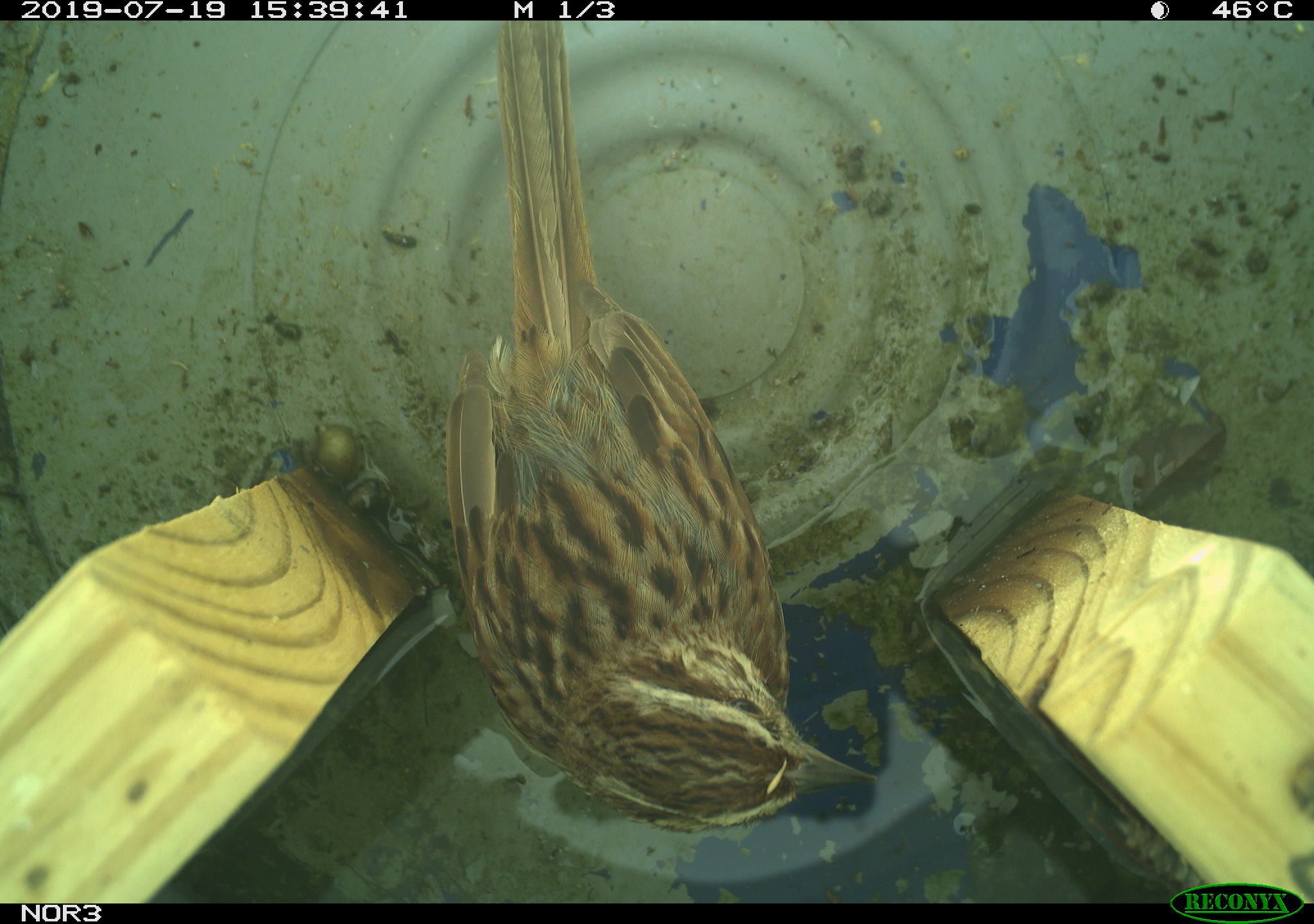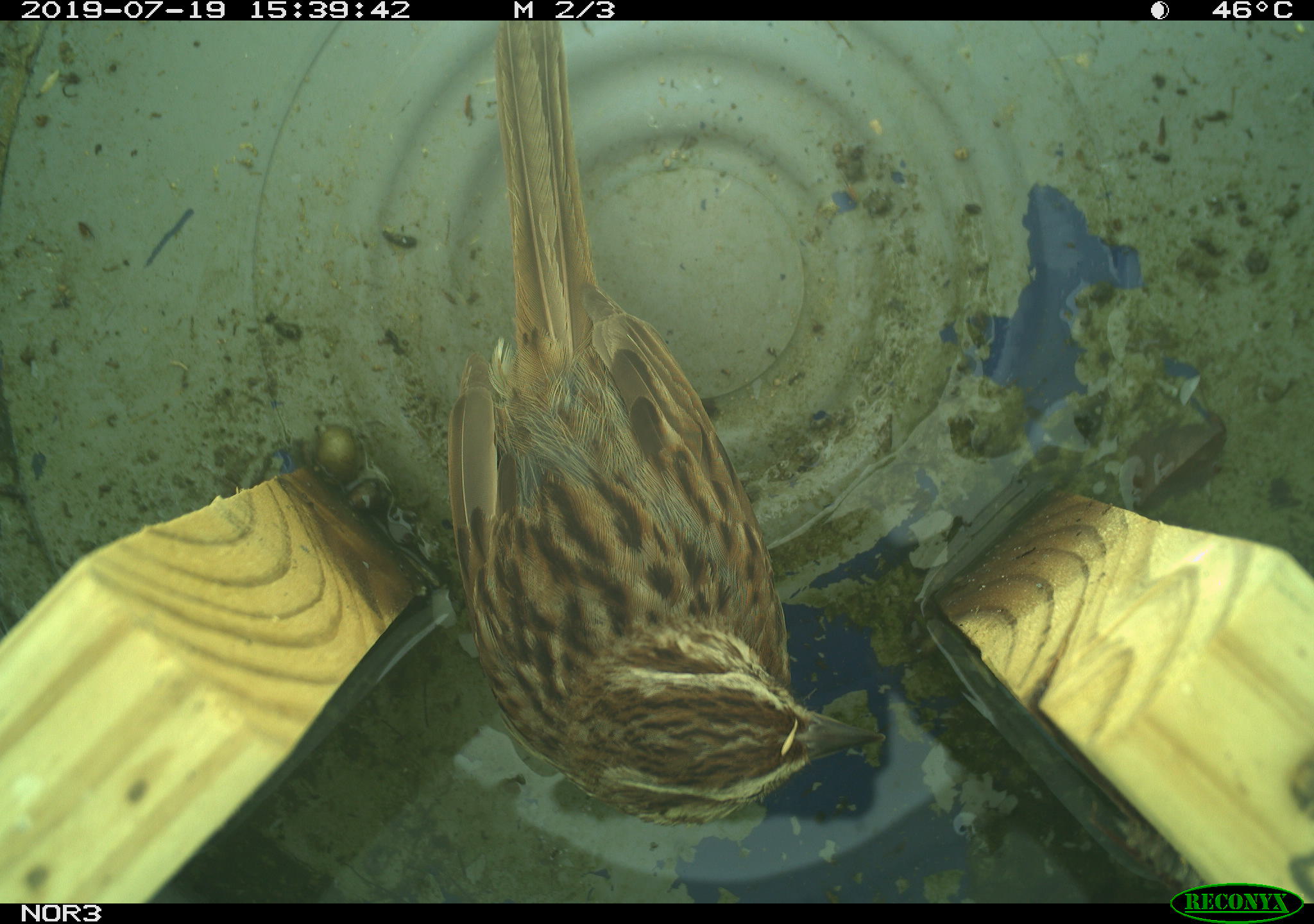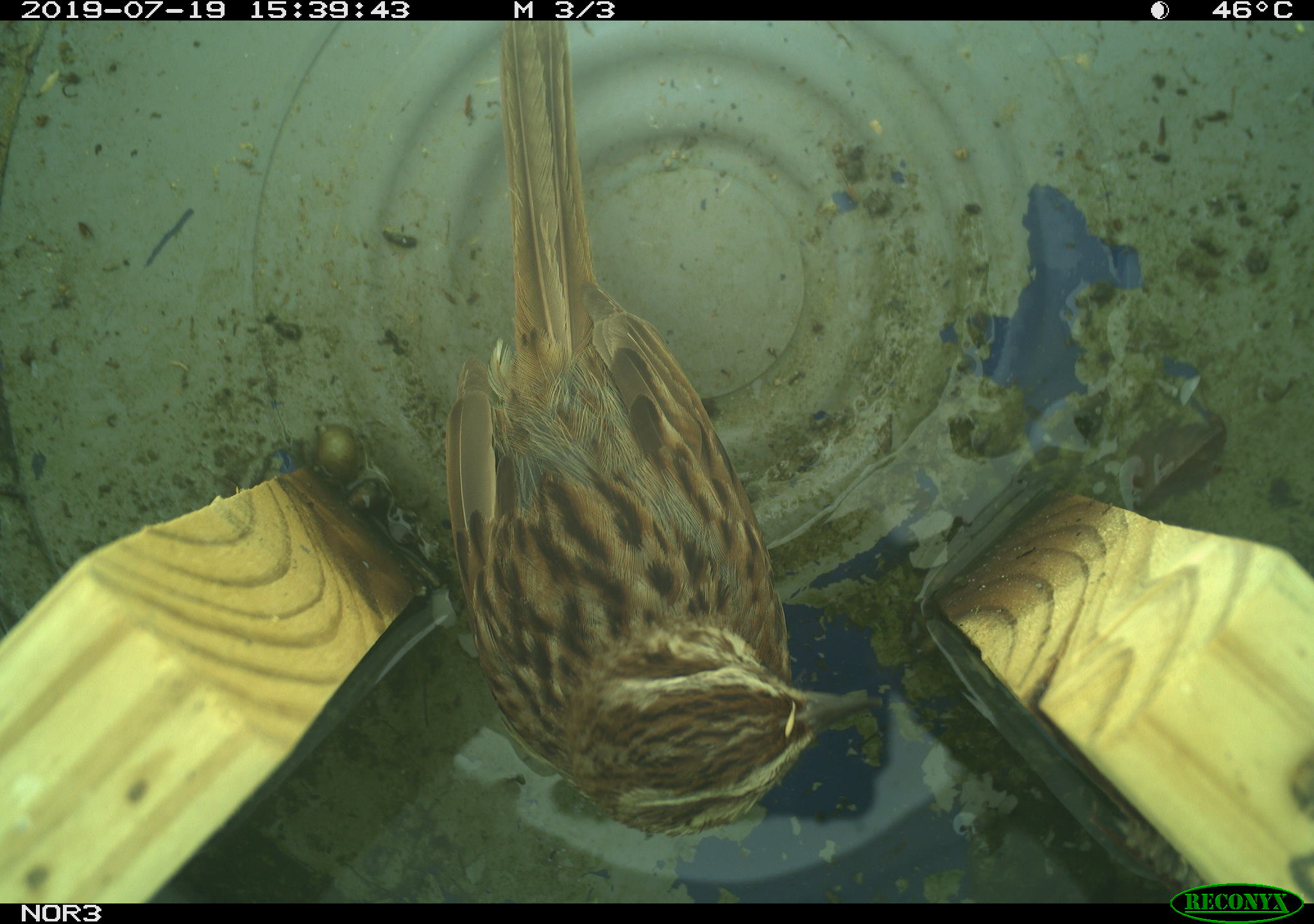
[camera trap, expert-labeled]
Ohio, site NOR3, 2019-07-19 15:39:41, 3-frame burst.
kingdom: Animalia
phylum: Chordata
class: Aves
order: Passeriformes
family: Passerellidae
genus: Melospiza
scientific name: Melospiza melodia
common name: song sparrow